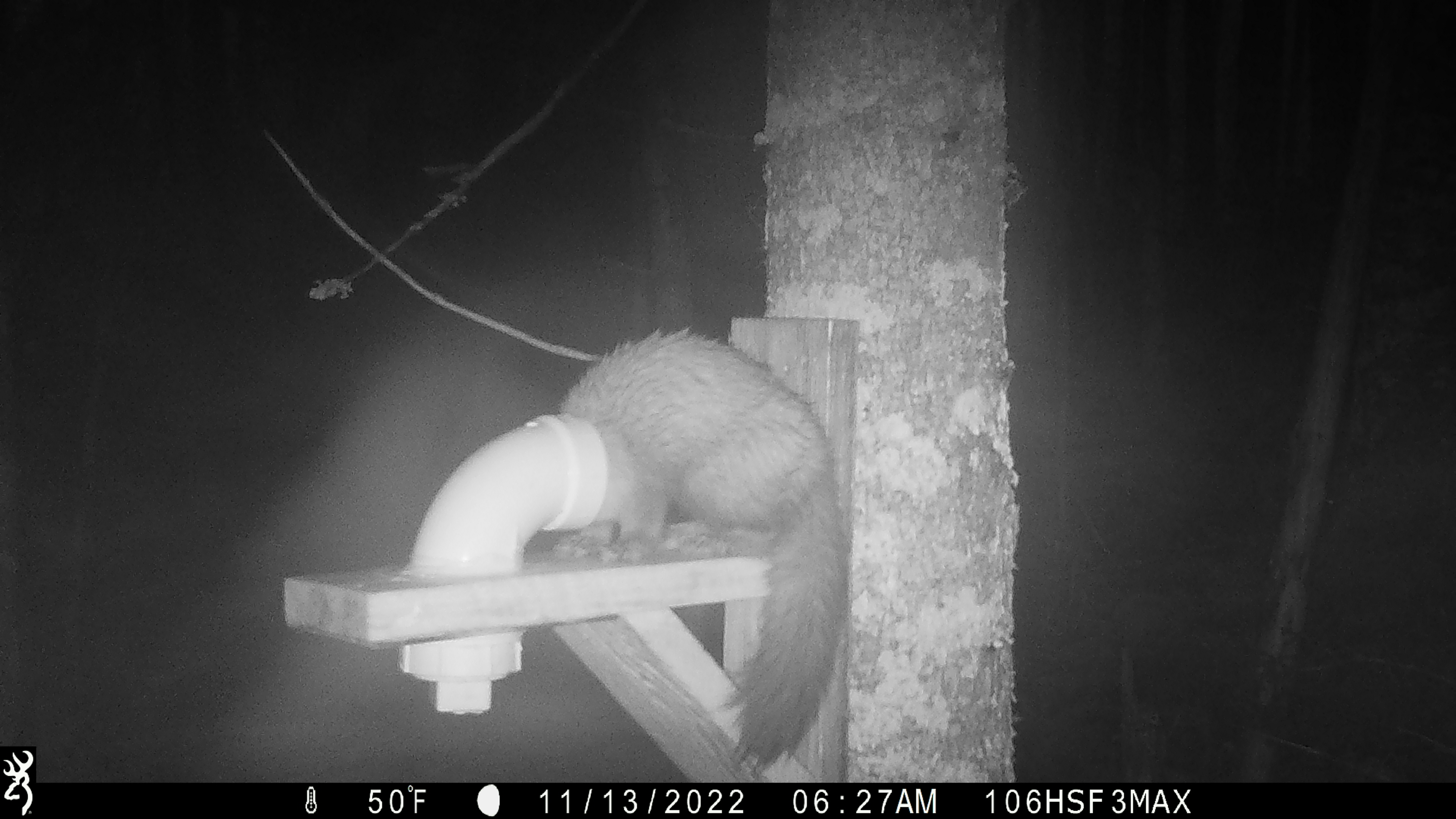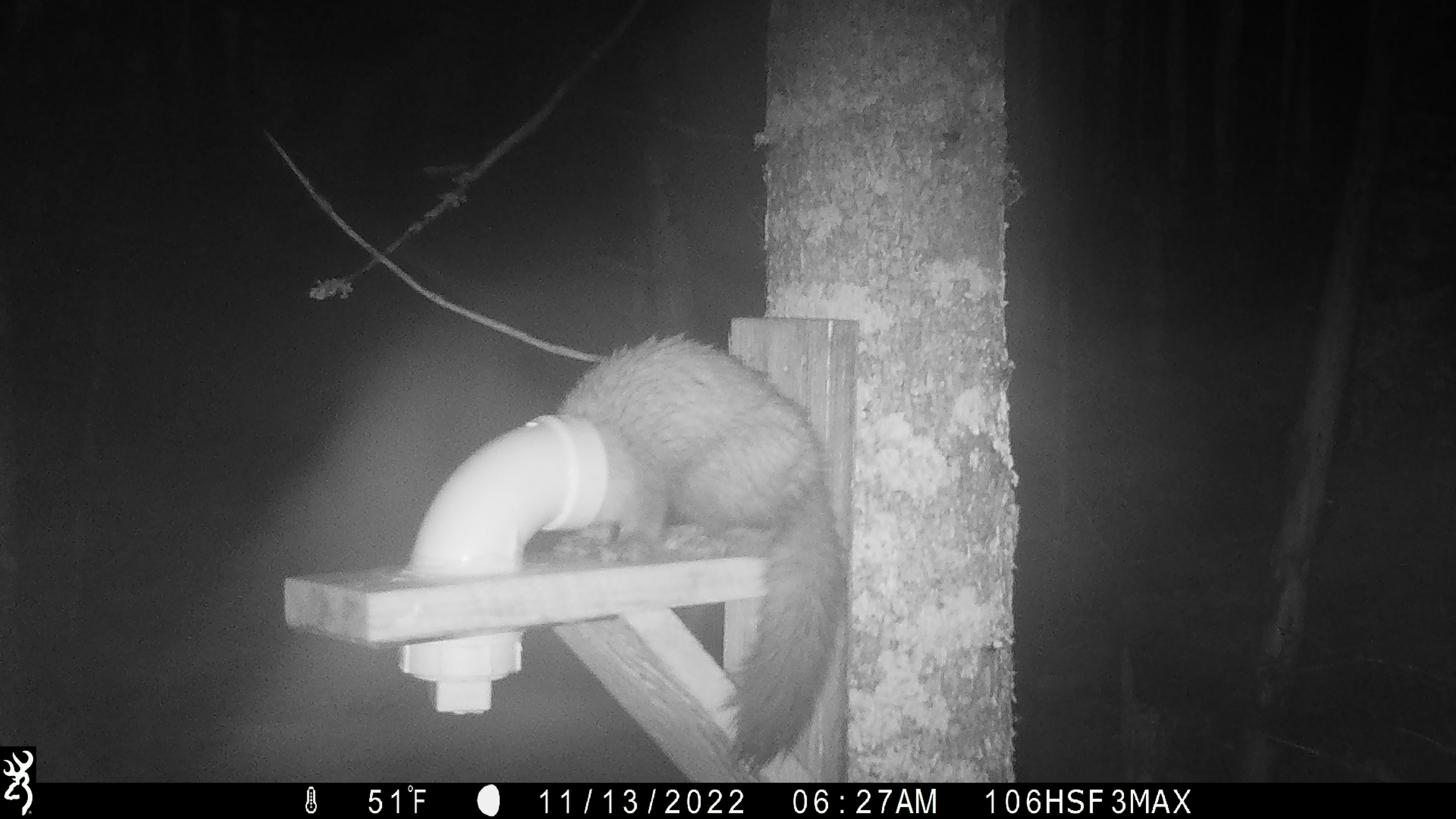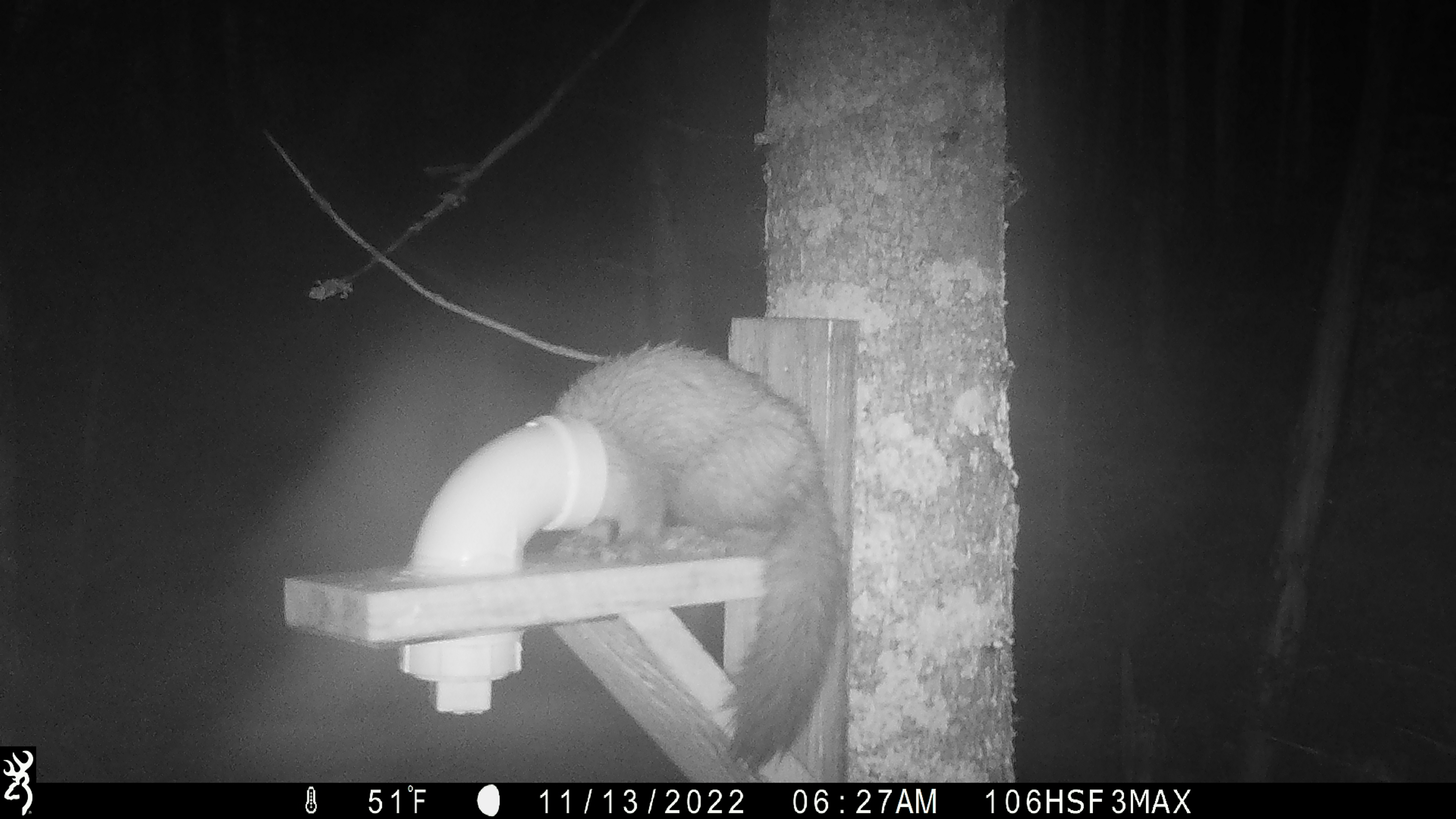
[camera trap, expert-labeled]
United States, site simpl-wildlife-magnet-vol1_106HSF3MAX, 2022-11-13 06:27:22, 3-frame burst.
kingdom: Animalia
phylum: Chordata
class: Mammalia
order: Carnivora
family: Mustelidae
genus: Martes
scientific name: Martes americana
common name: american marten